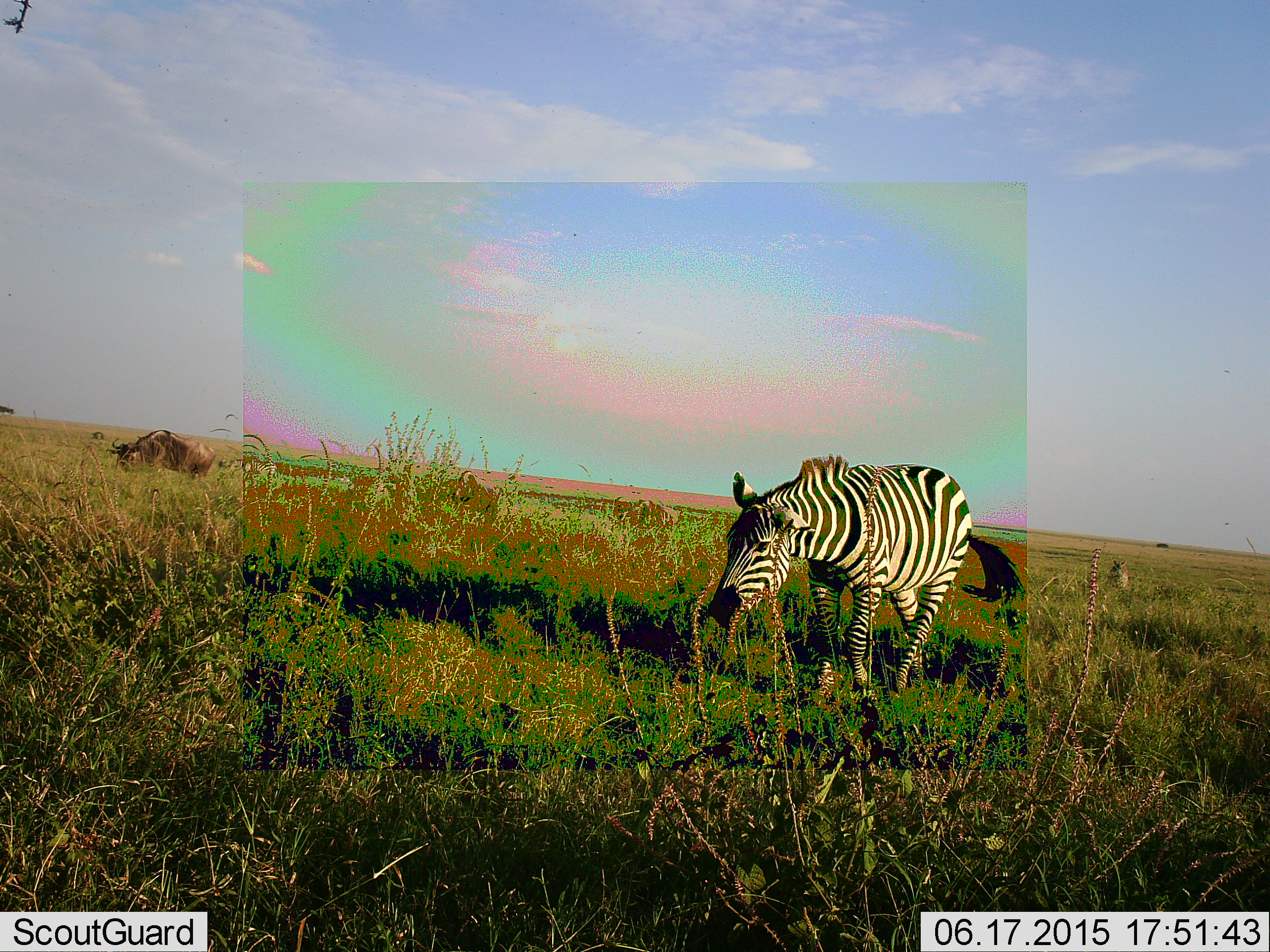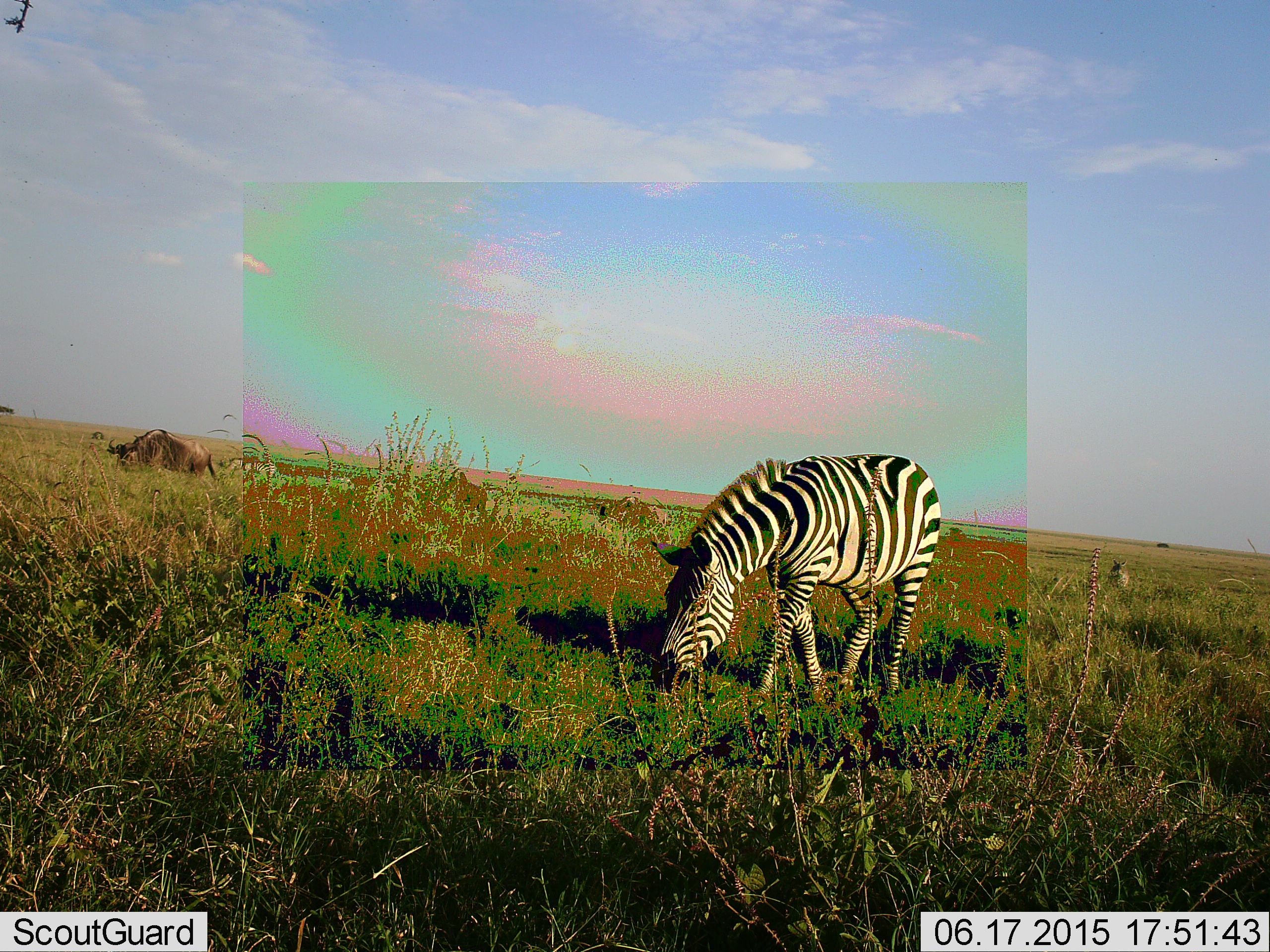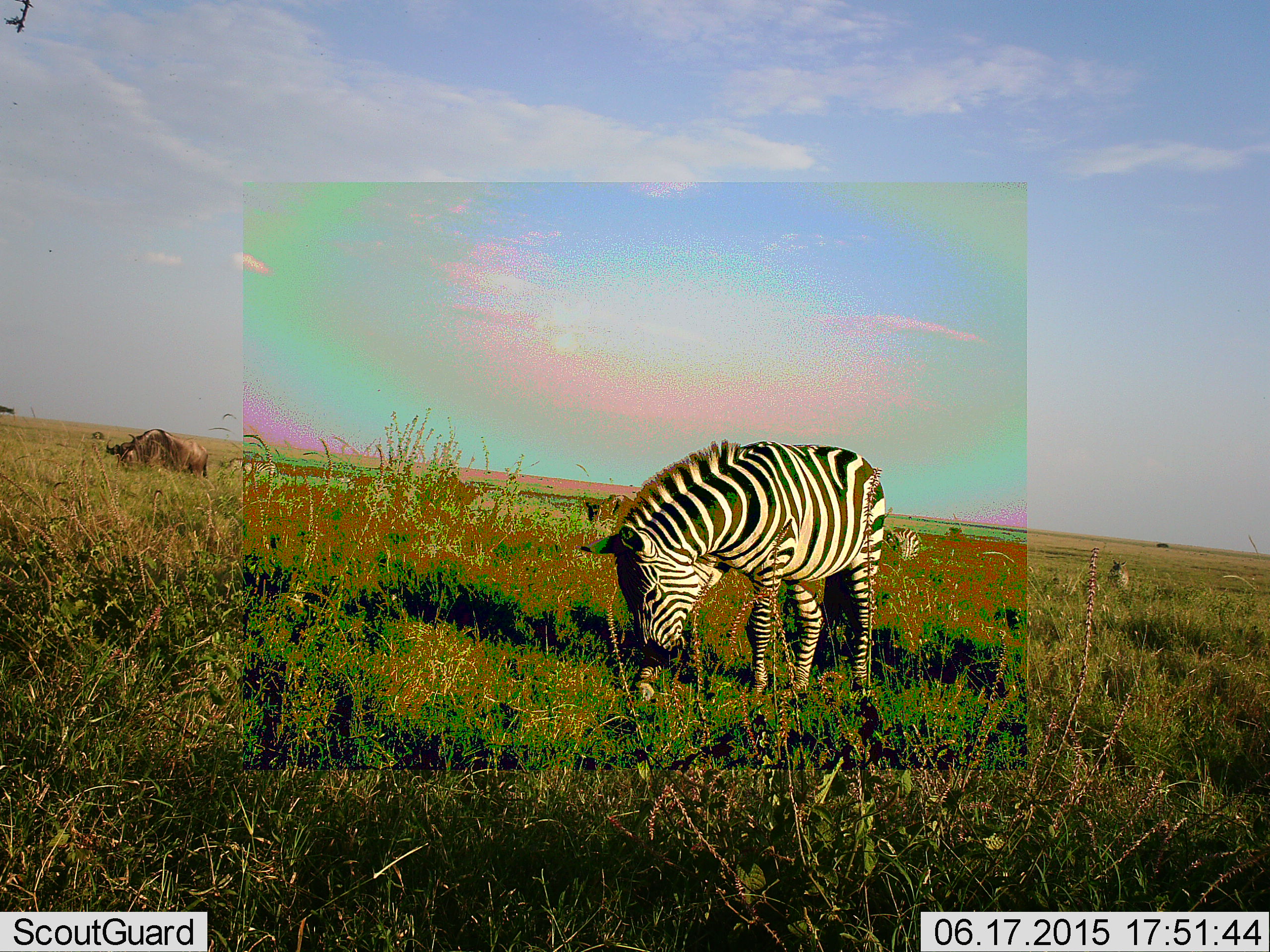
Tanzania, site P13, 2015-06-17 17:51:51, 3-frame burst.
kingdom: Animalia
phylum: Chordata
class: Mammalia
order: Artiodactyla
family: Bovidae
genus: Connochaetes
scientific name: Connochaetes taurinus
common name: blue wildebeest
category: wildebeest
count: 1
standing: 20%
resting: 0%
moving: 10%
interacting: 0%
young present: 0%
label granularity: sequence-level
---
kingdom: Animalia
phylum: Chordata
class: Mammalia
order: Perissodactyla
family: Equidae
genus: Equus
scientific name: Equus quagga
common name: plains zebra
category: zebra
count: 1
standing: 15%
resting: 0%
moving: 38%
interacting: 0%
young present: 0%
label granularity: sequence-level